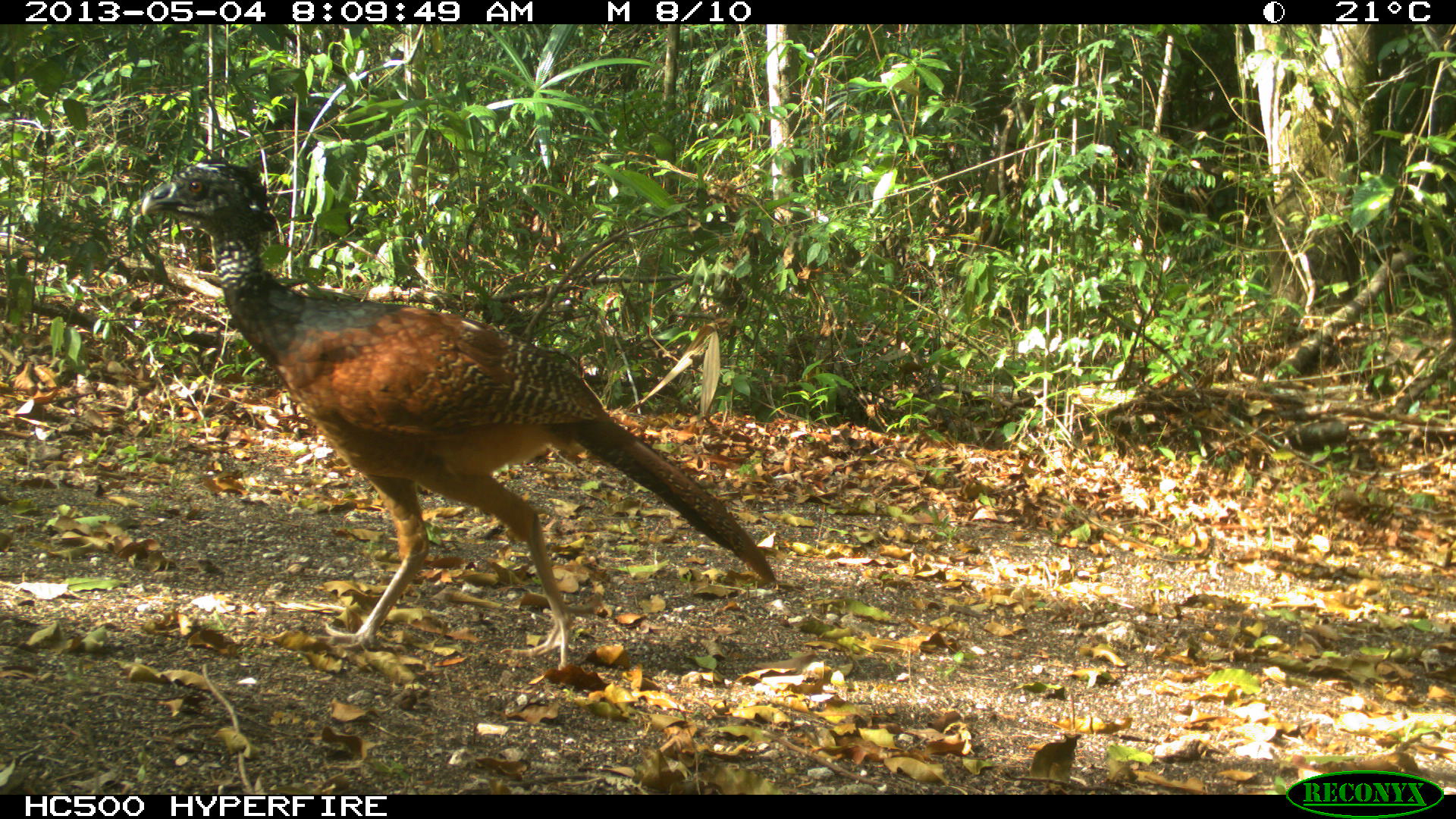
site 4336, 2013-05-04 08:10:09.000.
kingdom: Animalia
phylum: Chordata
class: Aves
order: Galliformes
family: Cracidae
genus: Crax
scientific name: Crax rubra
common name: great curassow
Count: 1.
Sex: female.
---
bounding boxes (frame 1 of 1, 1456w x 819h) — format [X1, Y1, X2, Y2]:
crax rubra: [135, 155, 776, 670]